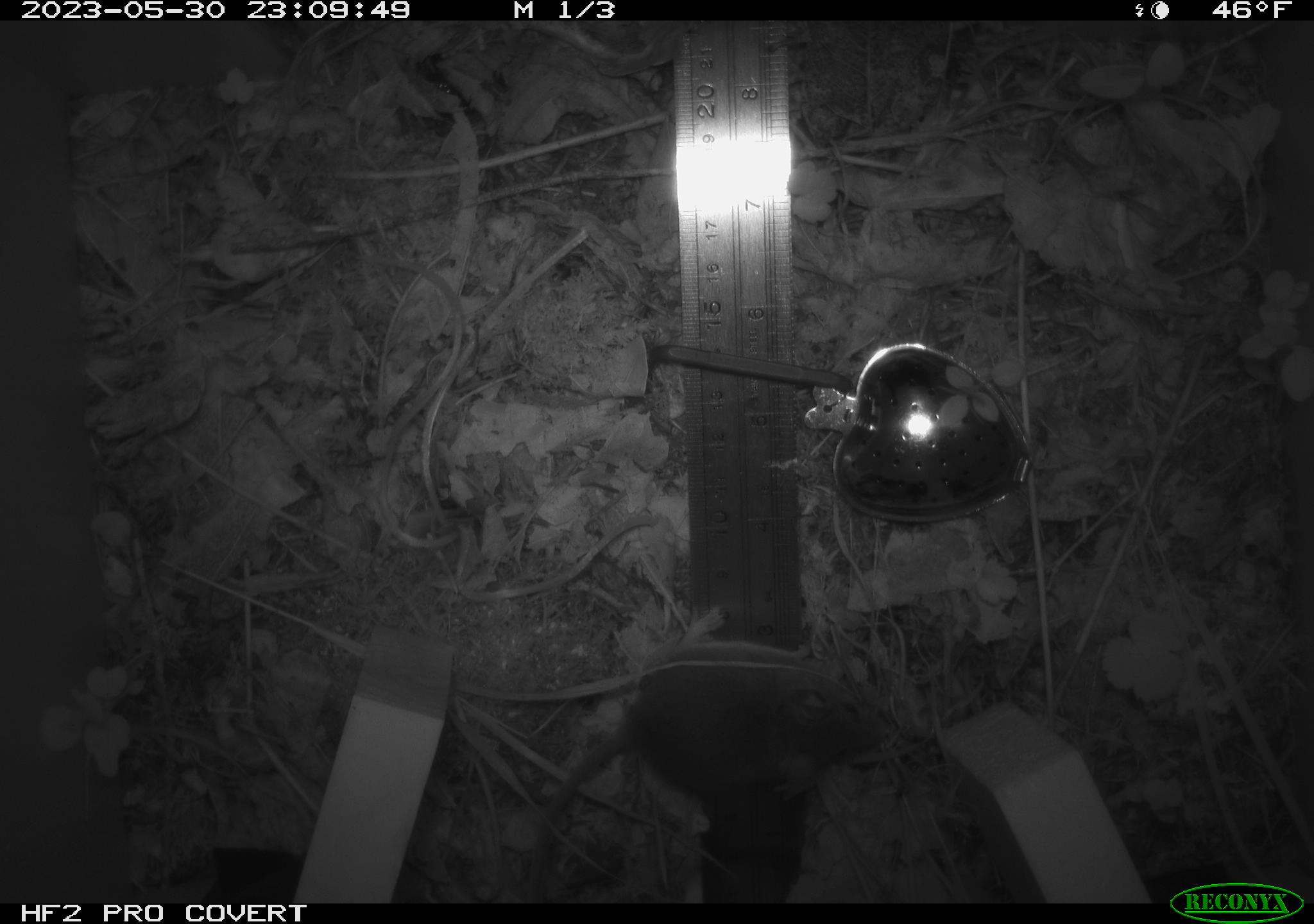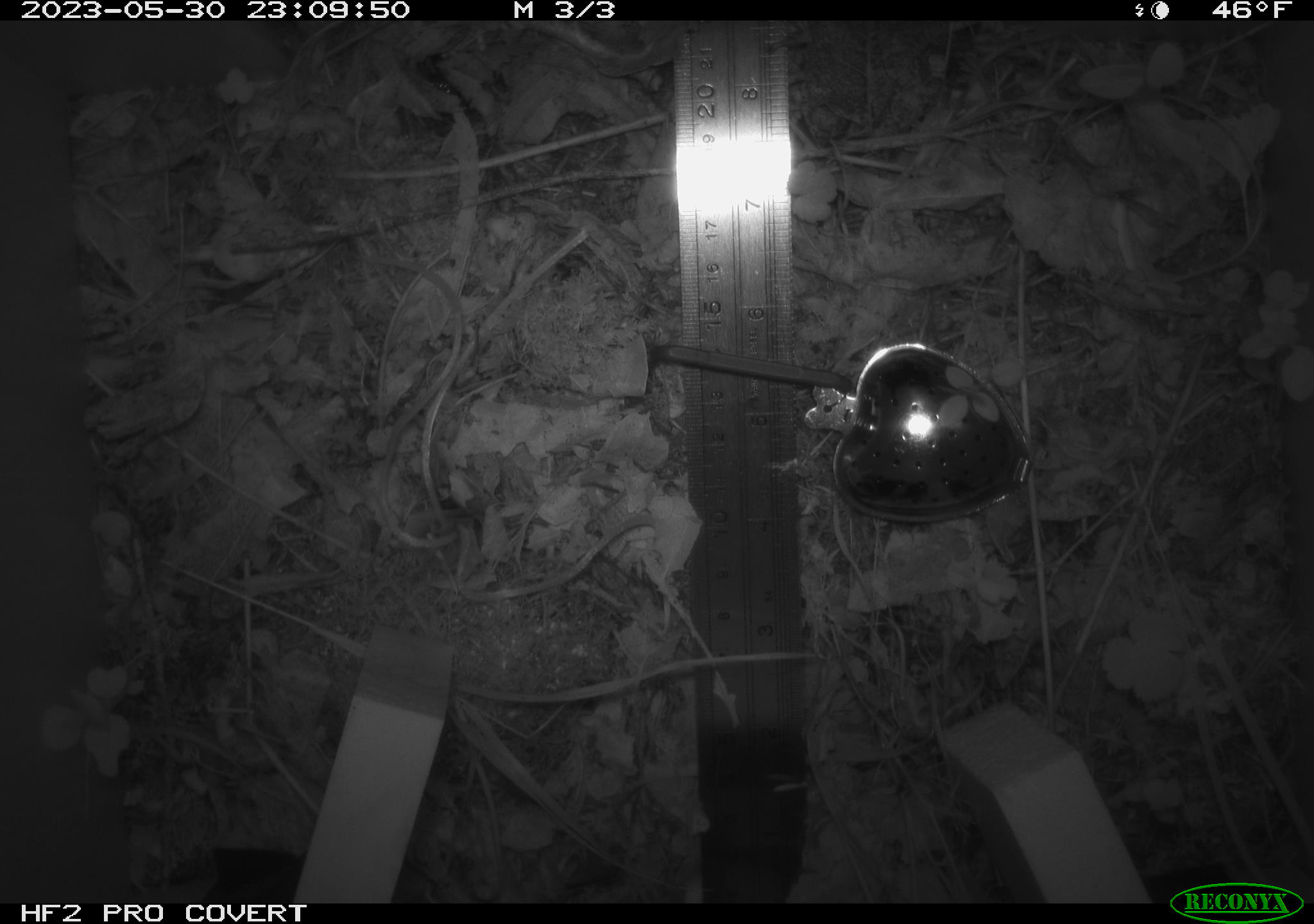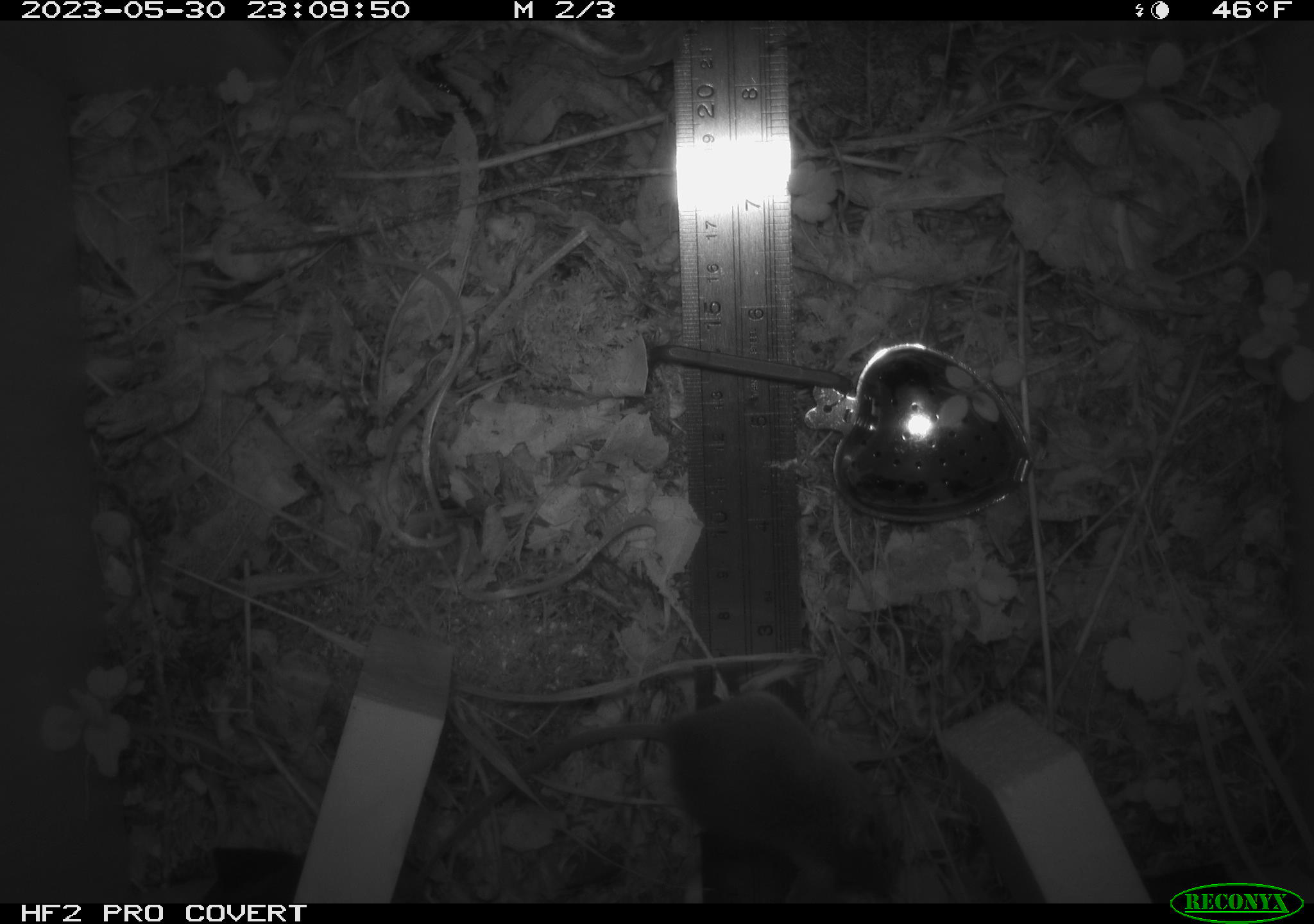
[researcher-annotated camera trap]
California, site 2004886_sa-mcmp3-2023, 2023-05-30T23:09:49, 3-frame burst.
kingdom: Animalia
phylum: Chordata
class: Mammalia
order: Rodentia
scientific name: Rodentia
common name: mouse species